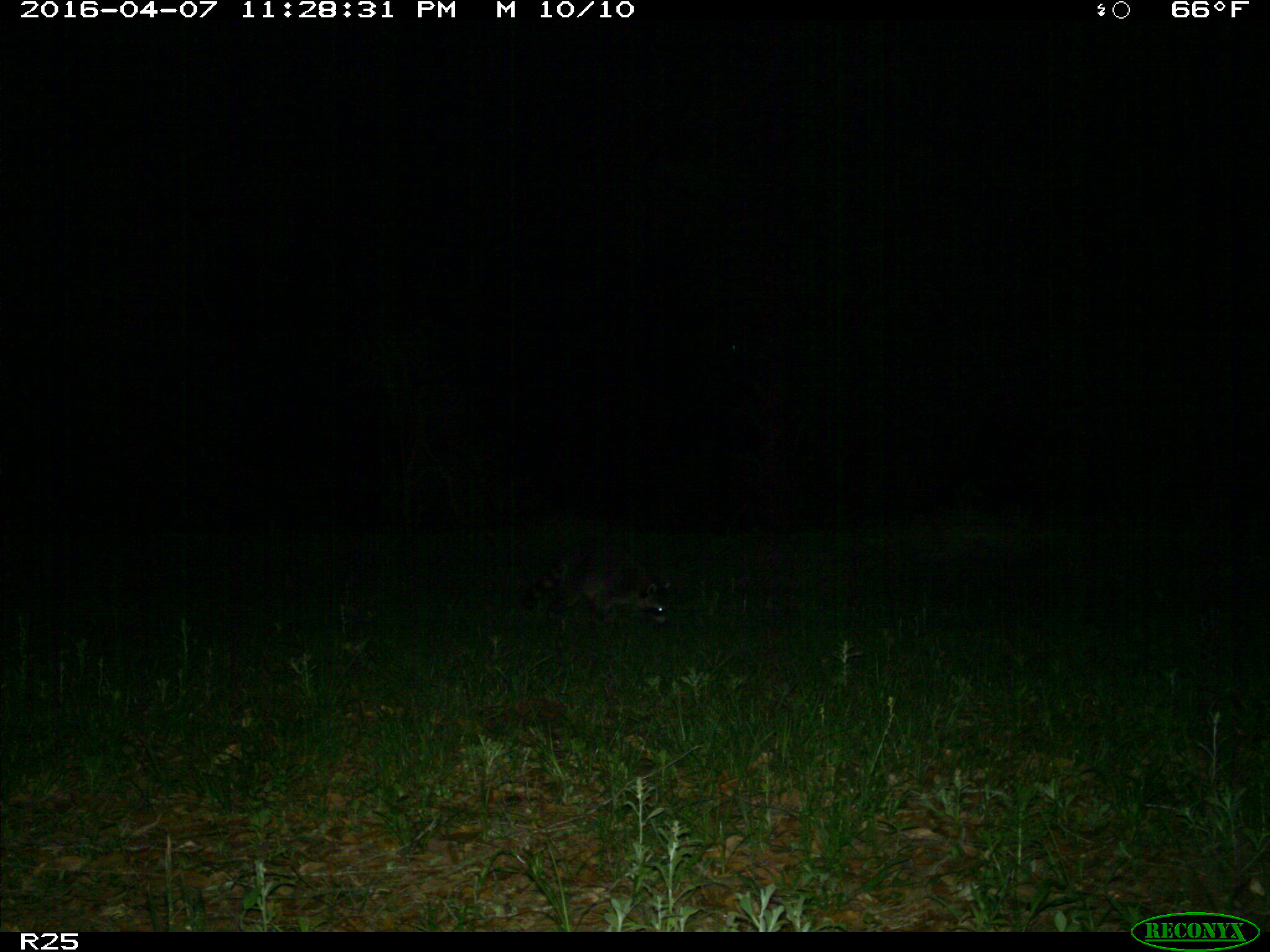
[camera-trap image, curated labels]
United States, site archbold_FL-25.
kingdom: Animalia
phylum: Chordata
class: Mammalia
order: Carnivora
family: Procyonidae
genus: Procyon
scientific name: Procyon lotor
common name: common raccoon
Procyon lotor (common raccoon).